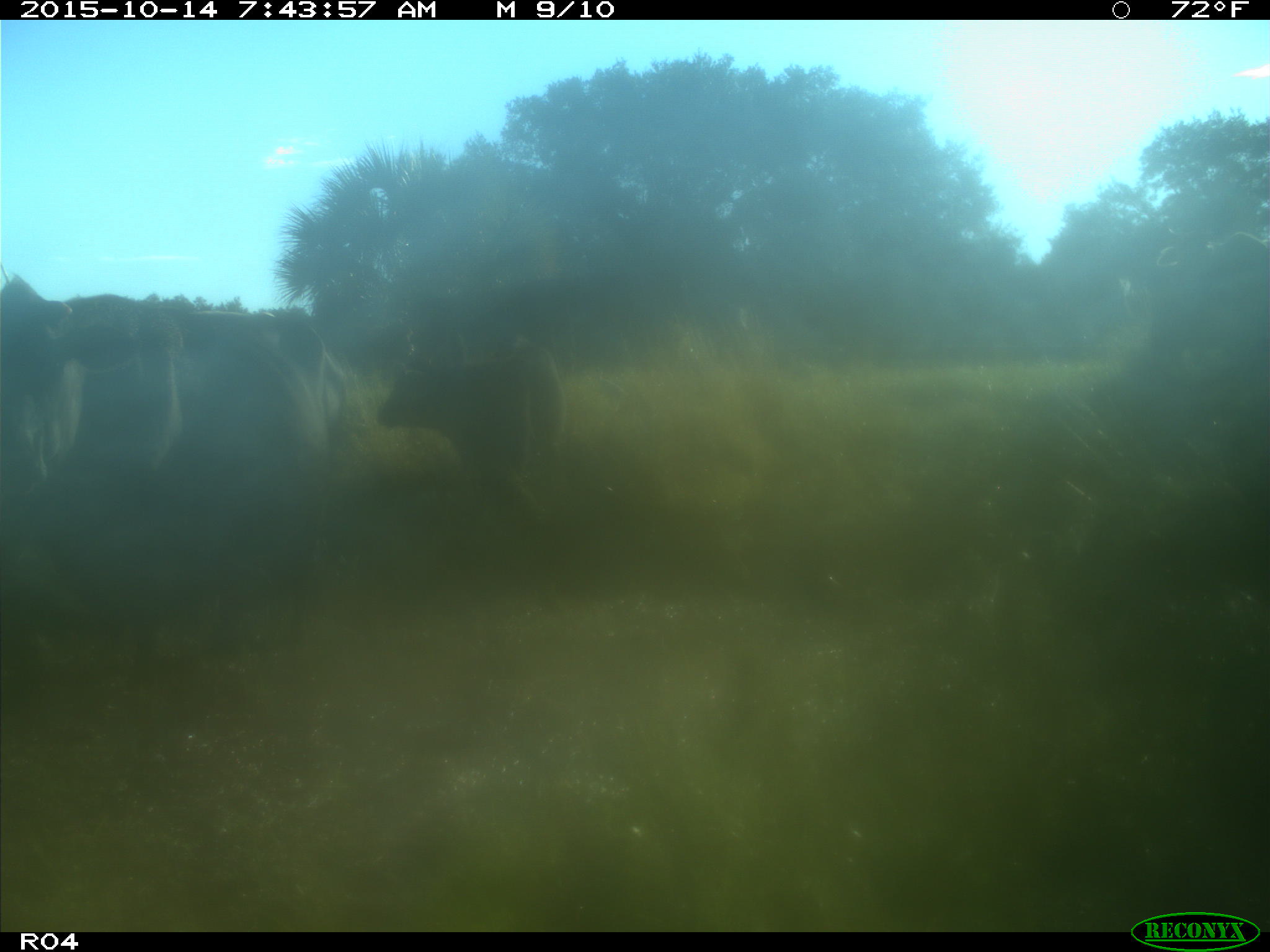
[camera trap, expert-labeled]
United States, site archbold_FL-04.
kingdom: Animalia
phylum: Chordata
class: Mammalia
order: Artiodactyla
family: Bovidae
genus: Bos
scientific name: Bos taurus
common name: domestic cow